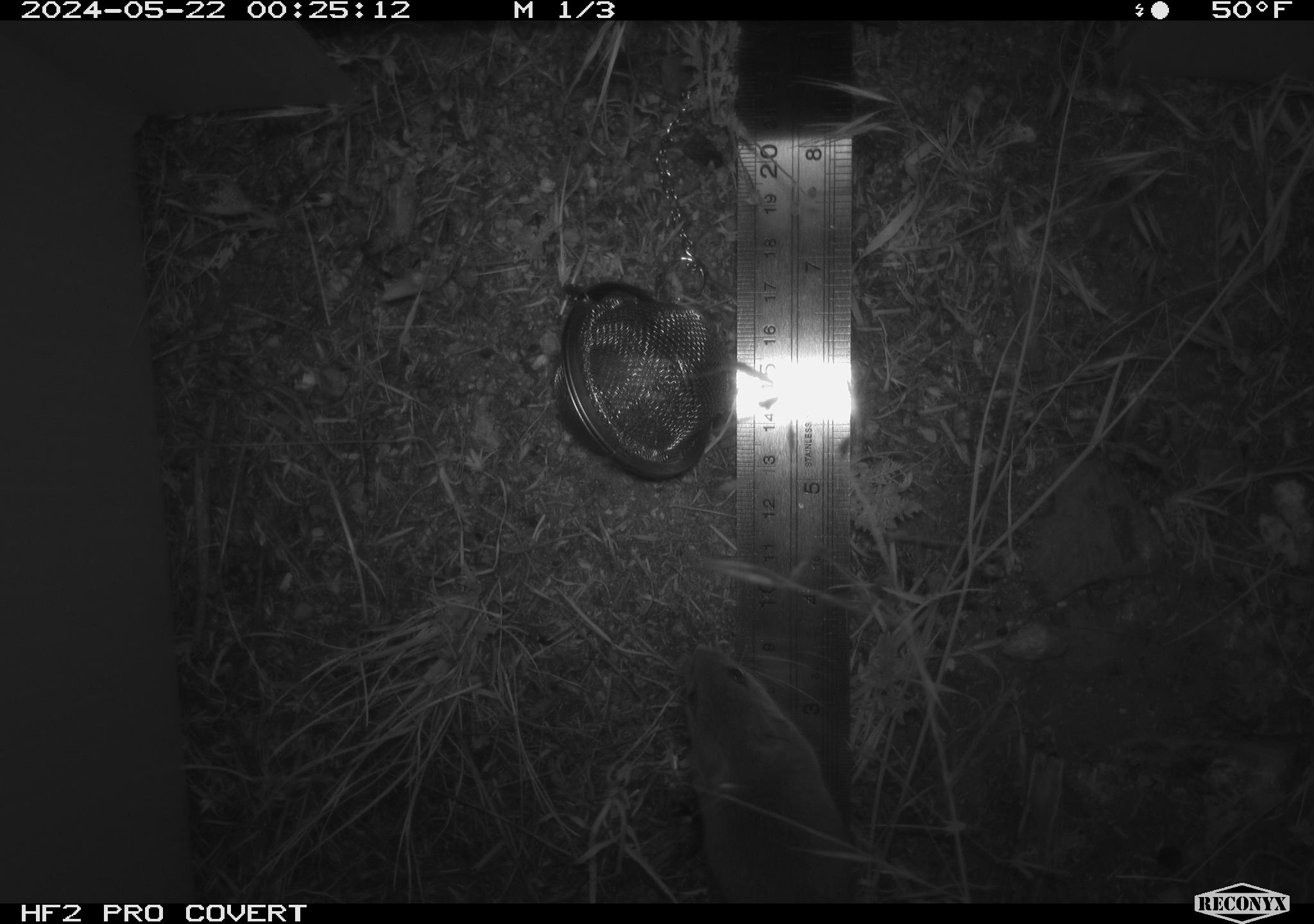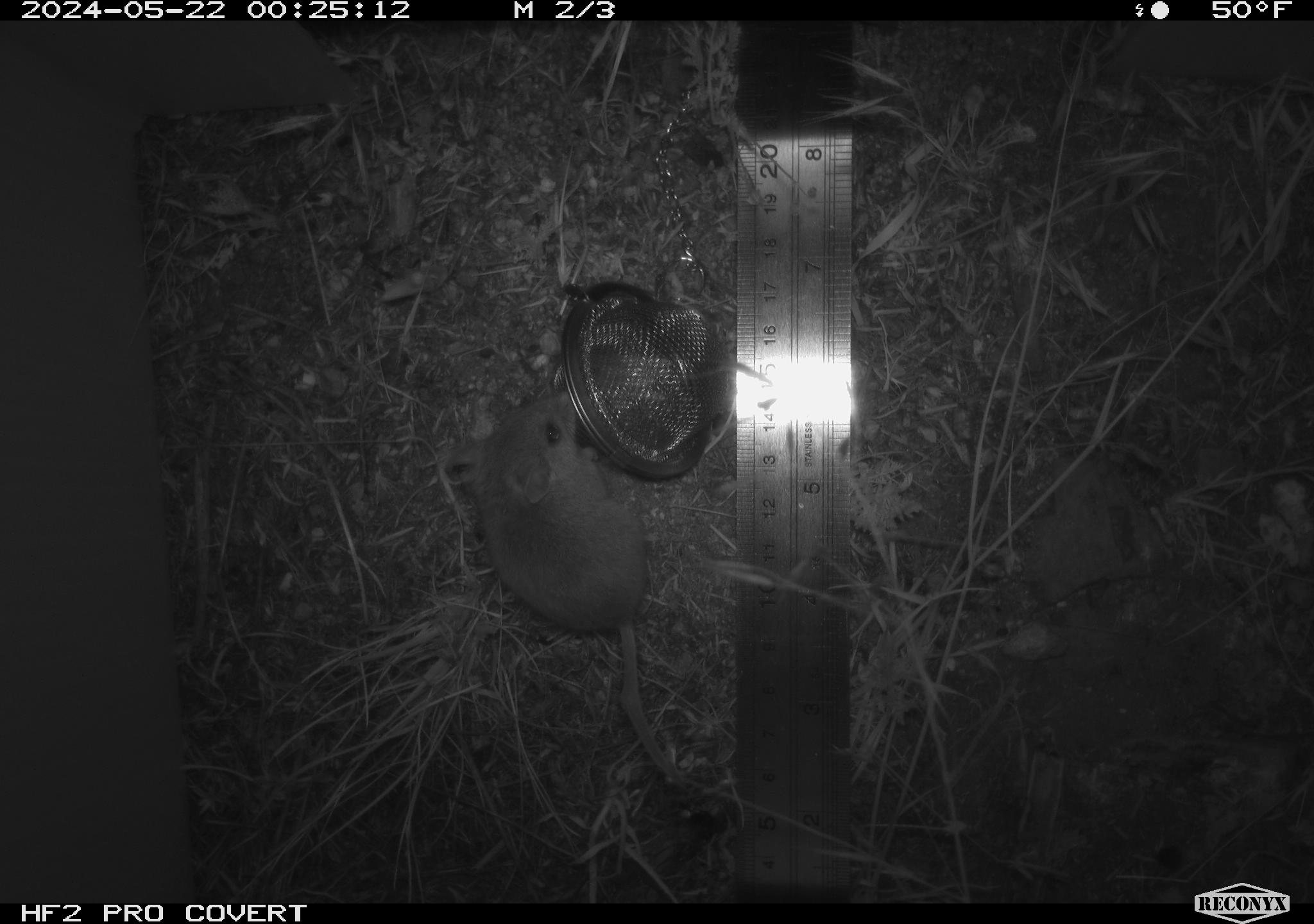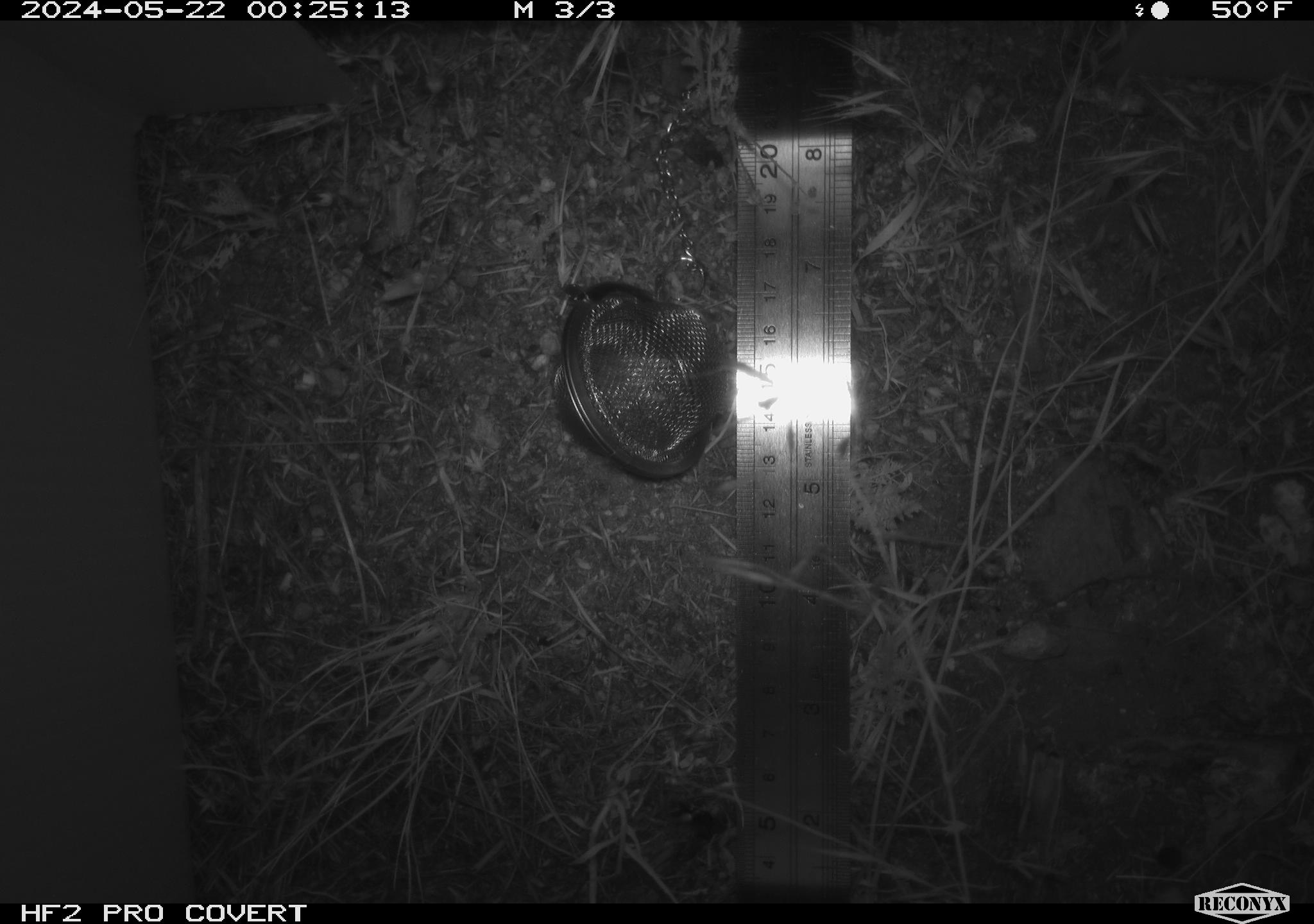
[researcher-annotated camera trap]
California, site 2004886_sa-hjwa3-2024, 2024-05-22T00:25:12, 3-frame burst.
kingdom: Animalia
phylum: Chordata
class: Mammalia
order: Rodentia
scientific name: Rodentia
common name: rodent